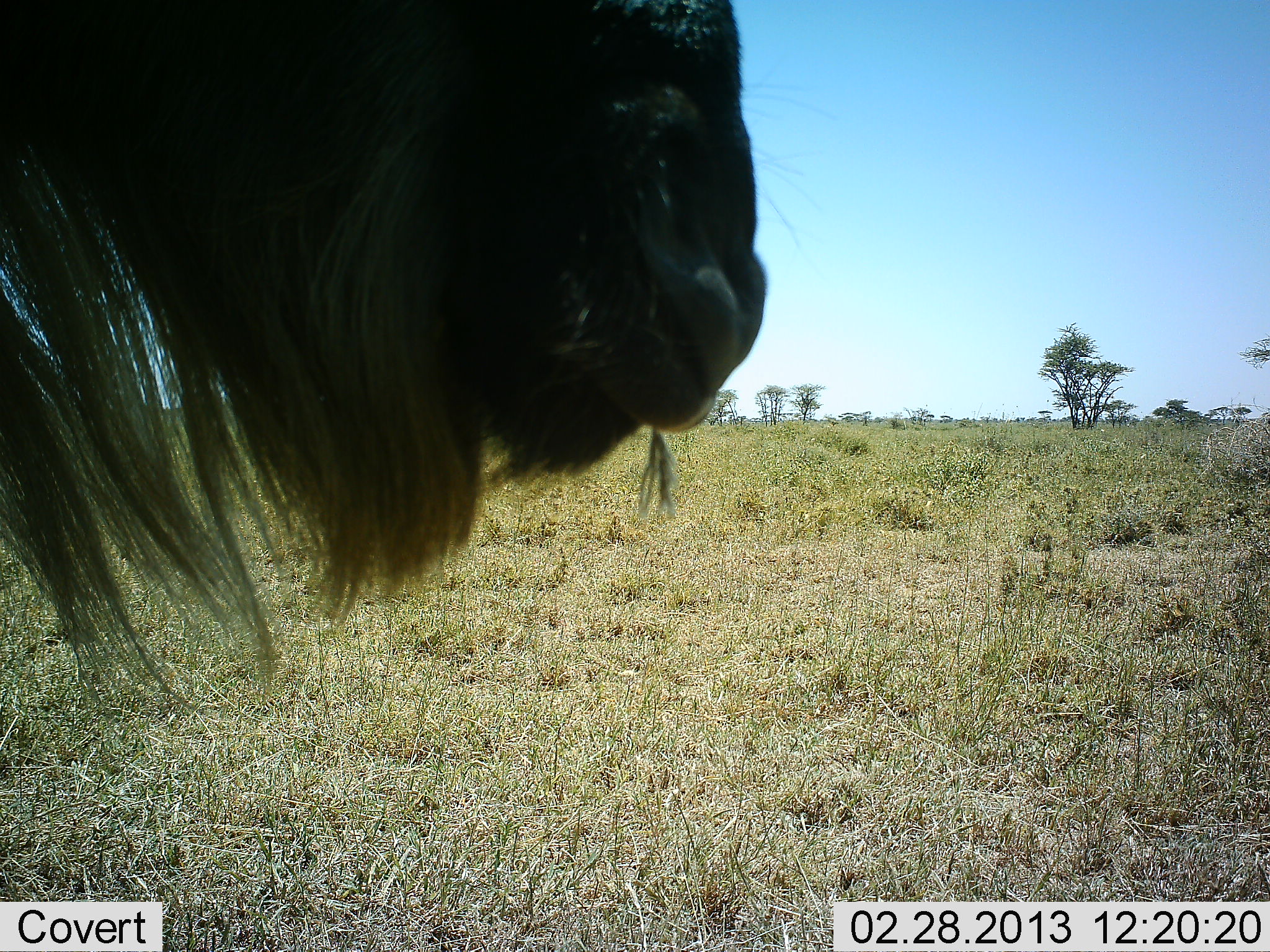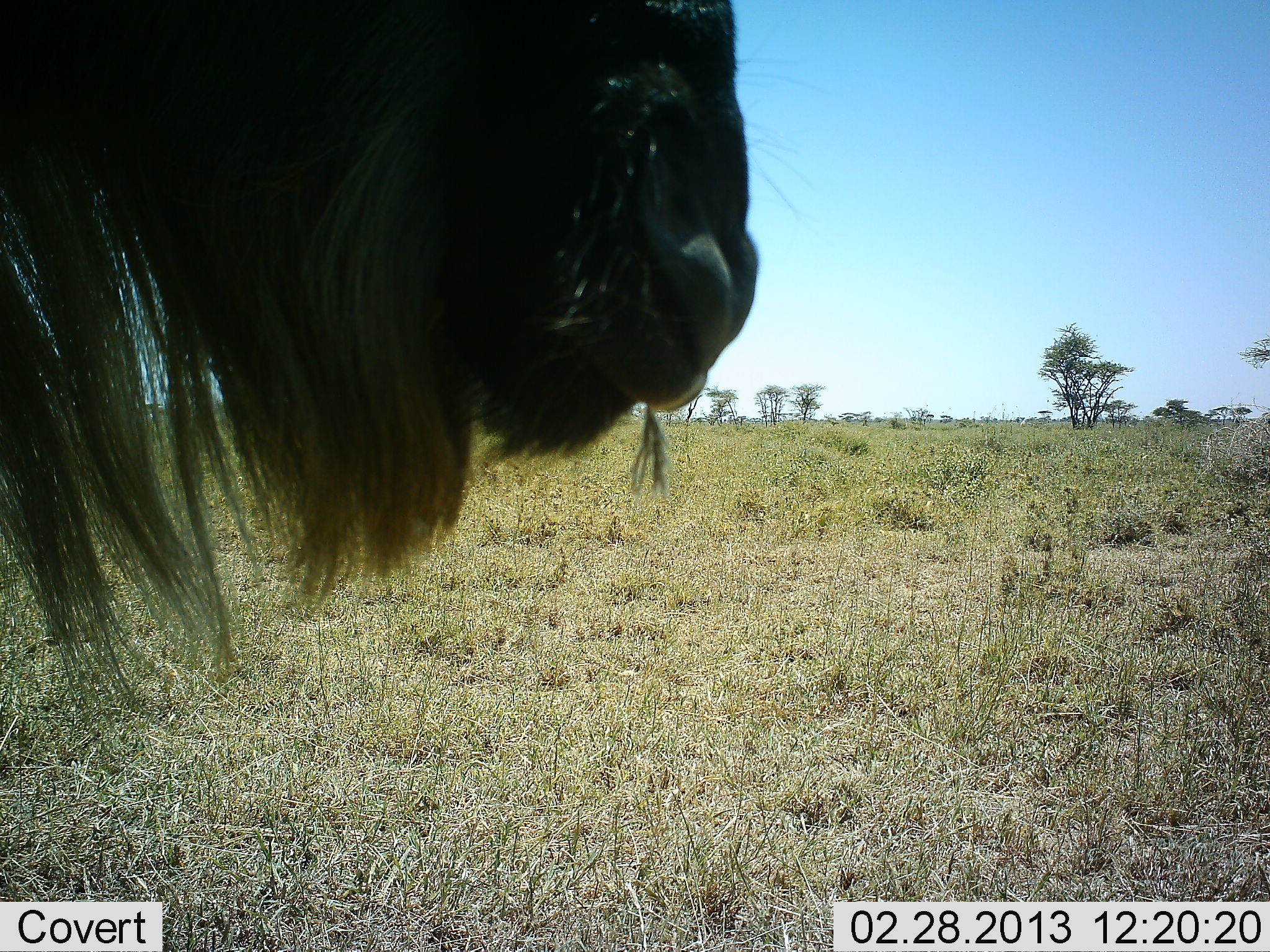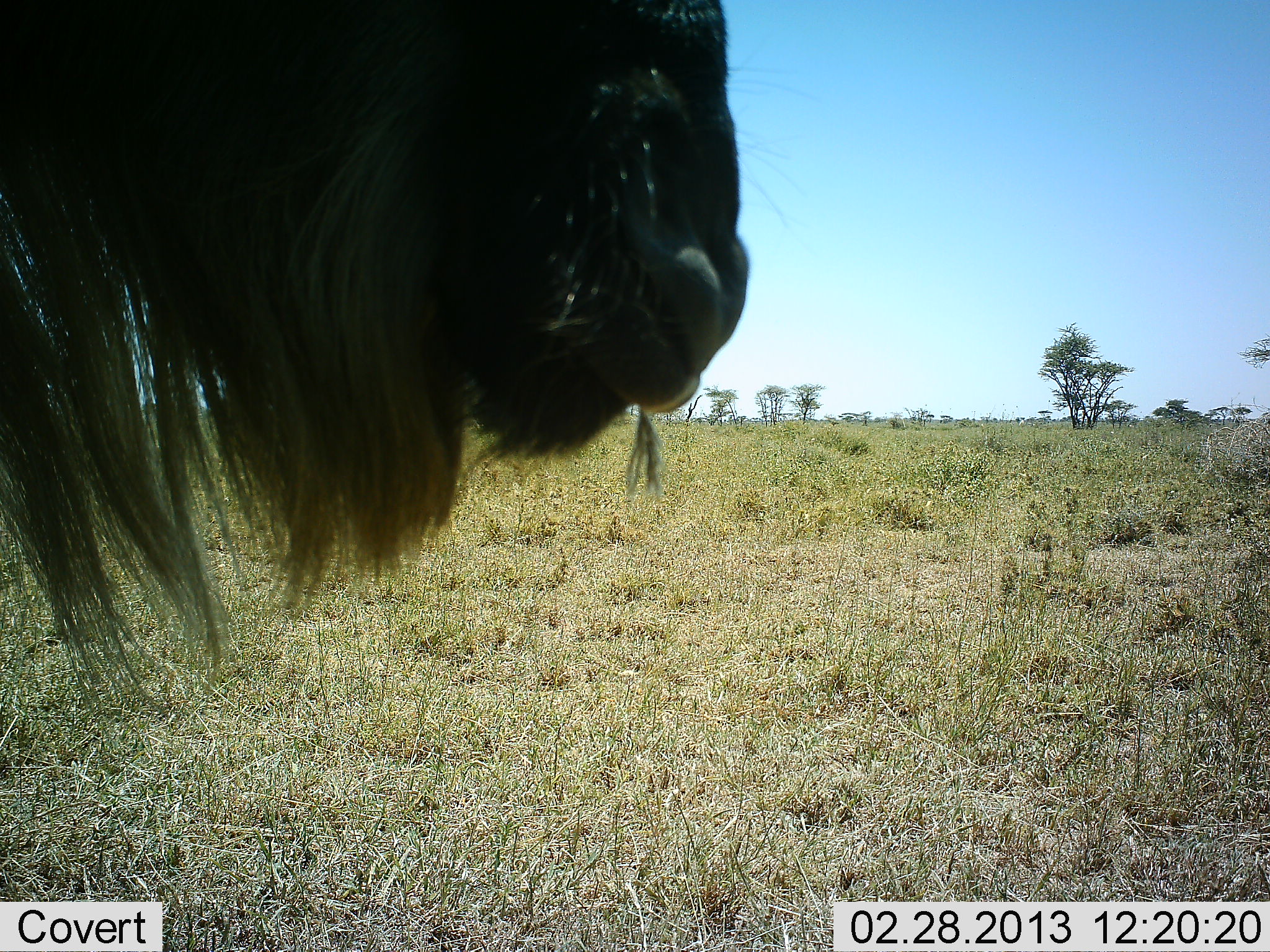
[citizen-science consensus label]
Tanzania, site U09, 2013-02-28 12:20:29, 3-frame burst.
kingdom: Animalia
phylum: Chordata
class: Mammalia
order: Artiodactyla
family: Bovidae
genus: Connochaetes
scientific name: Connochaetes taurinus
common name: blue wildebeest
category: wildebeest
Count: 1.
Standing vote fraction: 83%.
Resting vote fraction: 6%.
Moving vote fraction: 6%.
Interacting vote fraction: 0%.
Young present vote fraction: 0%.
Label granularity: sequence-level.